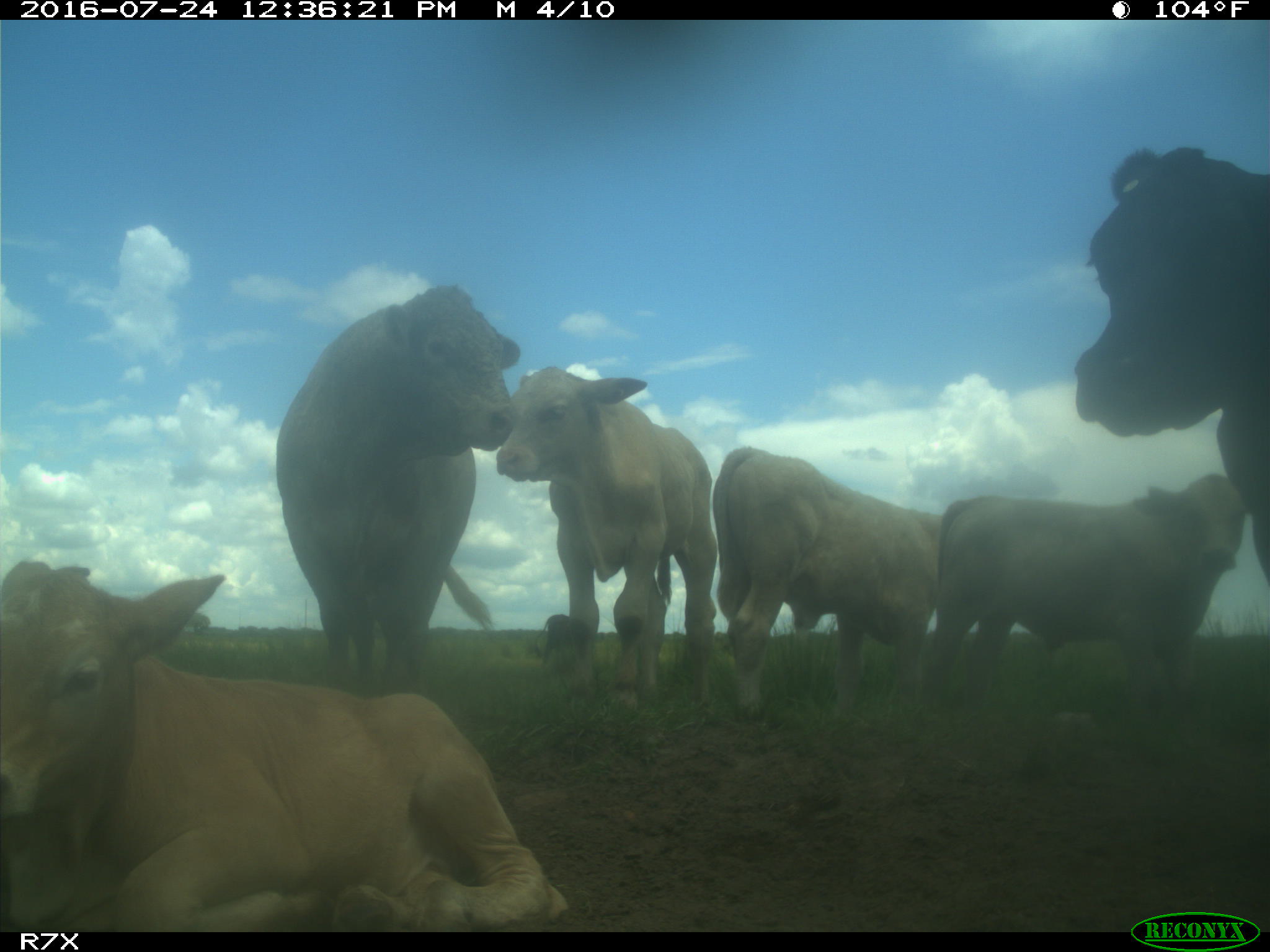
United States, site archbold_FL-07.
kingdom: Animalia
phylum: Chordata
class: Mammalia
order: Artiodactyla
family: Bovidae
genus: Bos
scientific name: Bos taurus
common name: domestic cow